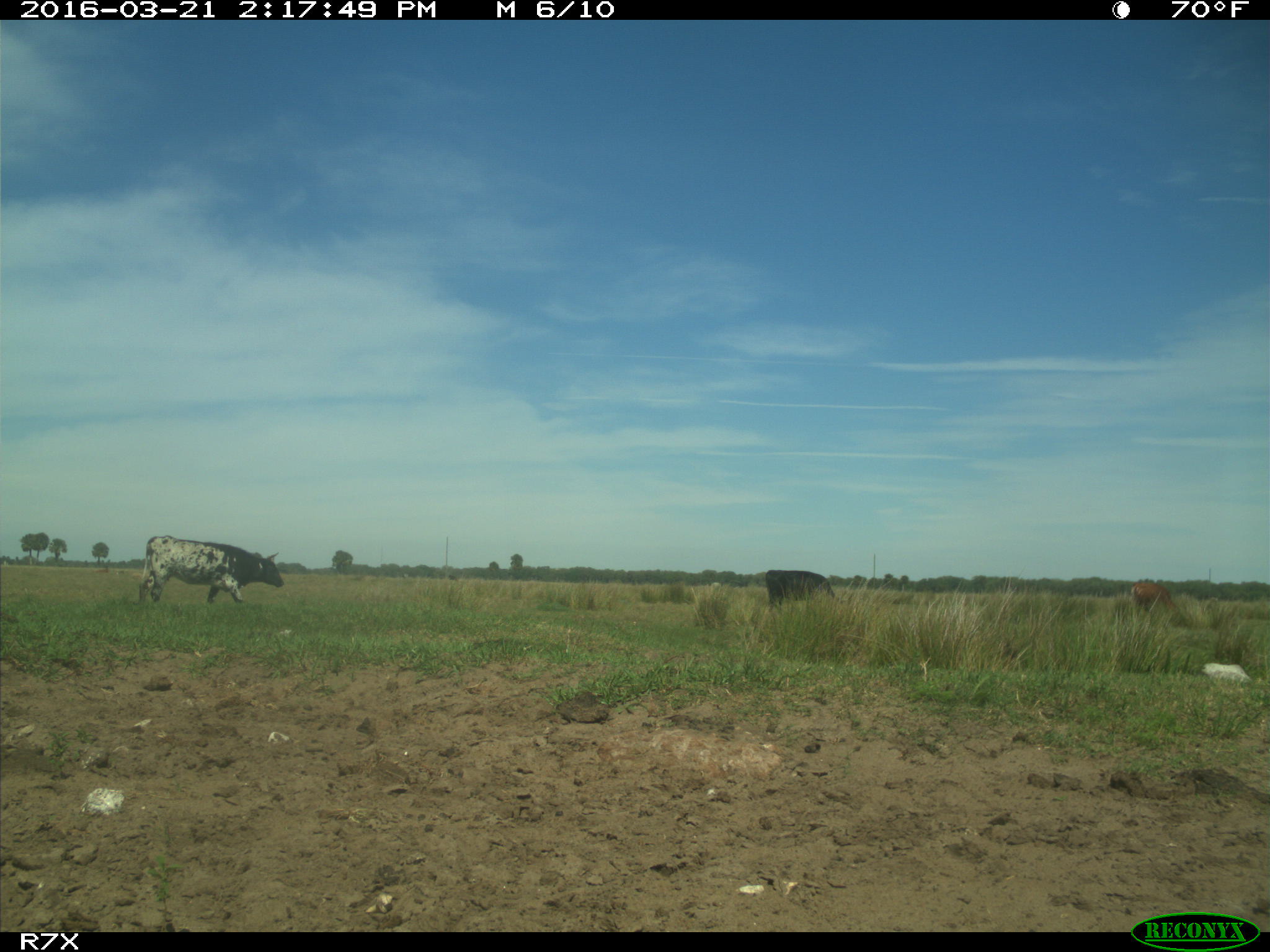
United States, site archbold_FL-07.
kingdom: Animalia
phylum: Chordata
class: Mammalia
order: Artiodactyla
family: Bovidae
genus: Bos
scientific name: Bos taurus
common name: domestic cow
Bos taurus (domestic cow).